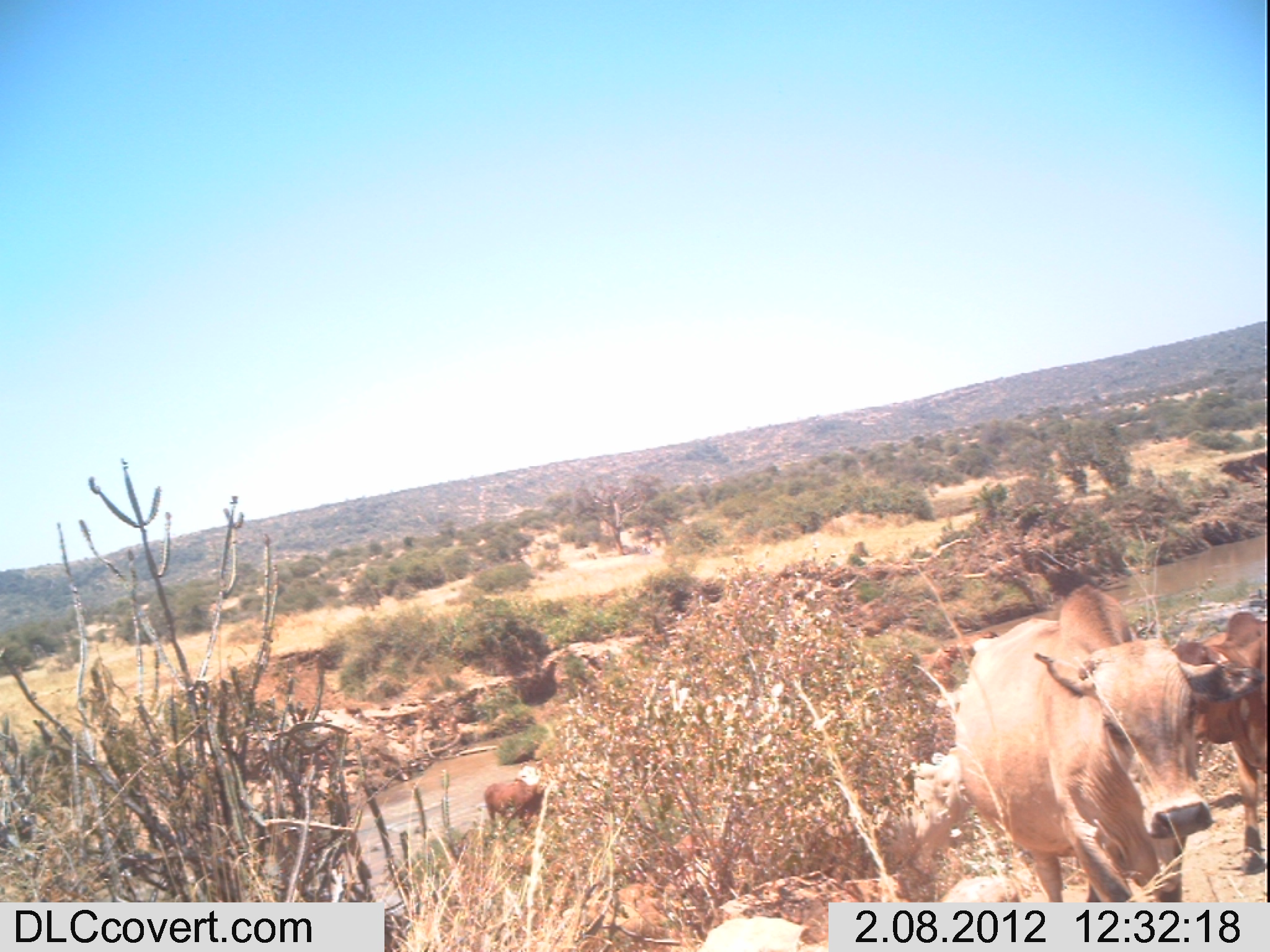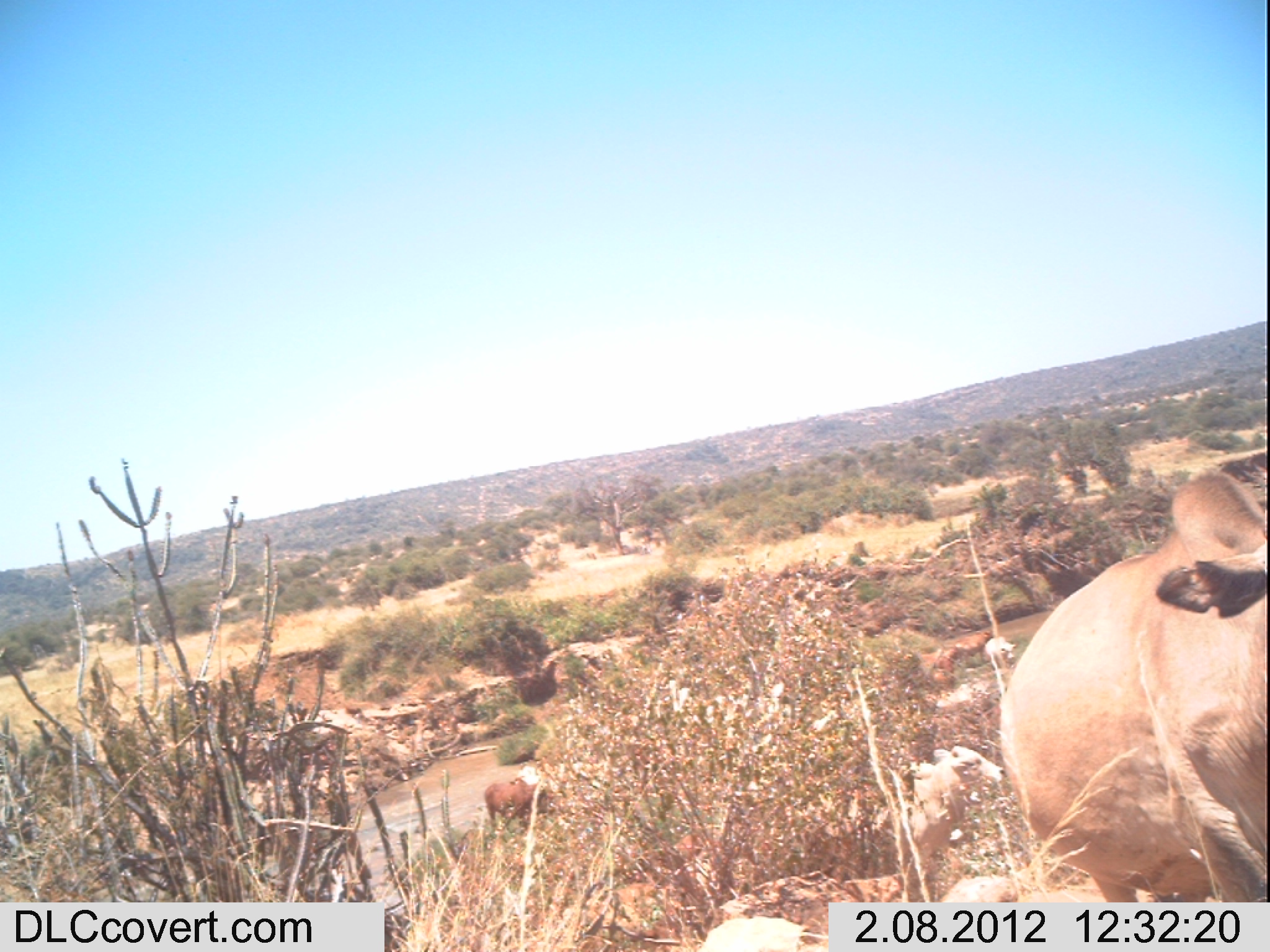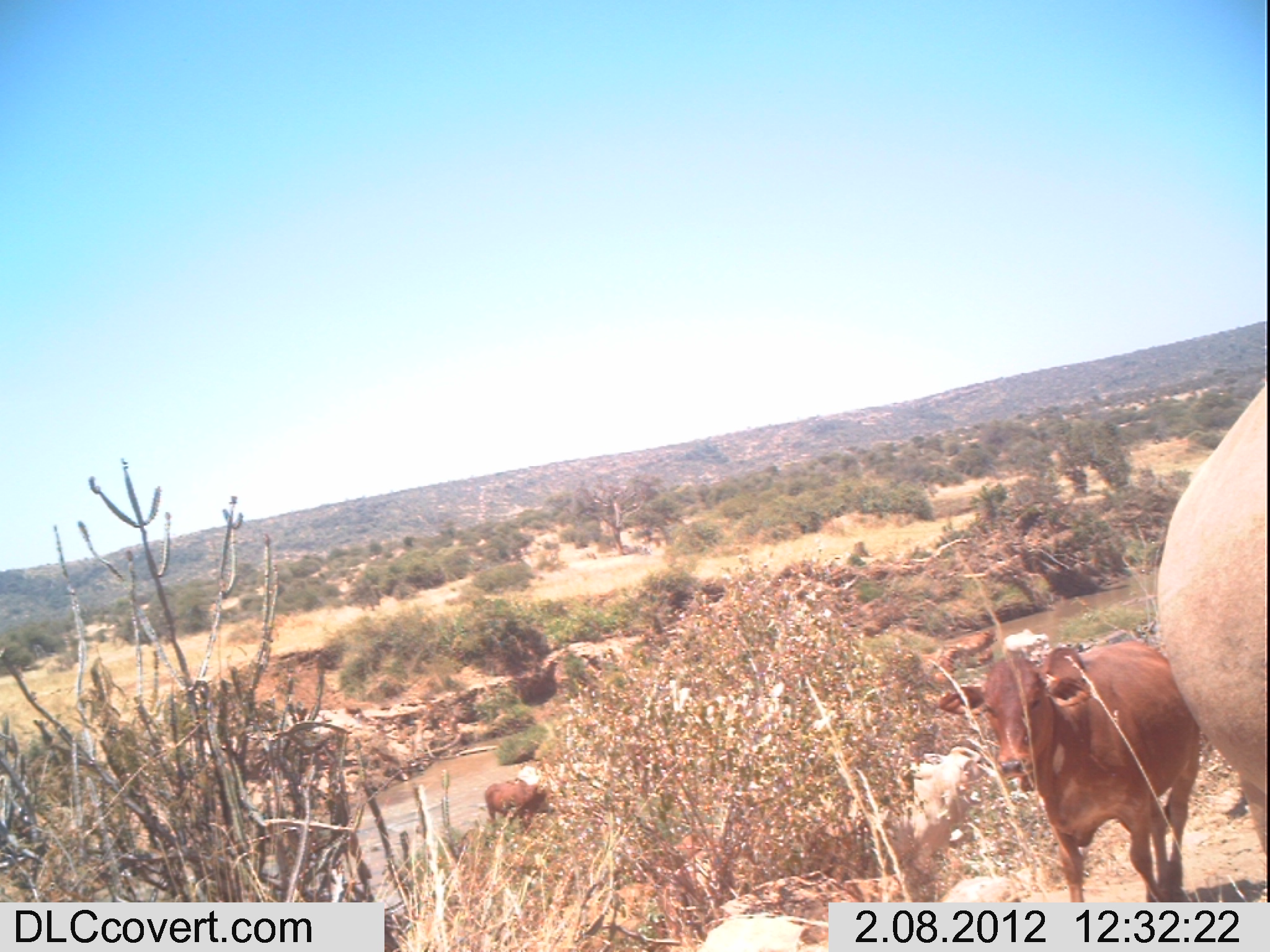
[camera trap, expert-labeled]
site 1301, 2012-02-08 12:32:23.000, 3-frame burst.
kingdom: Animalia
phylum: Chordata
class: Mammalia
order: Artiodactyla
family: Bovidae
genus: Bos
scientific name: Bos taurus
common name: domestic cattle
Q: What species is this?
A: Bos taurus (domestic cattle).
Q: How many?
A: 5.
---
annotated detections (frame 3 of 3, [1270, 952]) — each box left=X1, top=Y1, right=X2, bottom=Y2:
bos taurus: left=931, top=639, right=1202, bottom=936; left=1156, top=381, right=1270, bottom=855; left=872, top=743, right=984, bottom=868; left=483, top=776, right=555, bottom=830